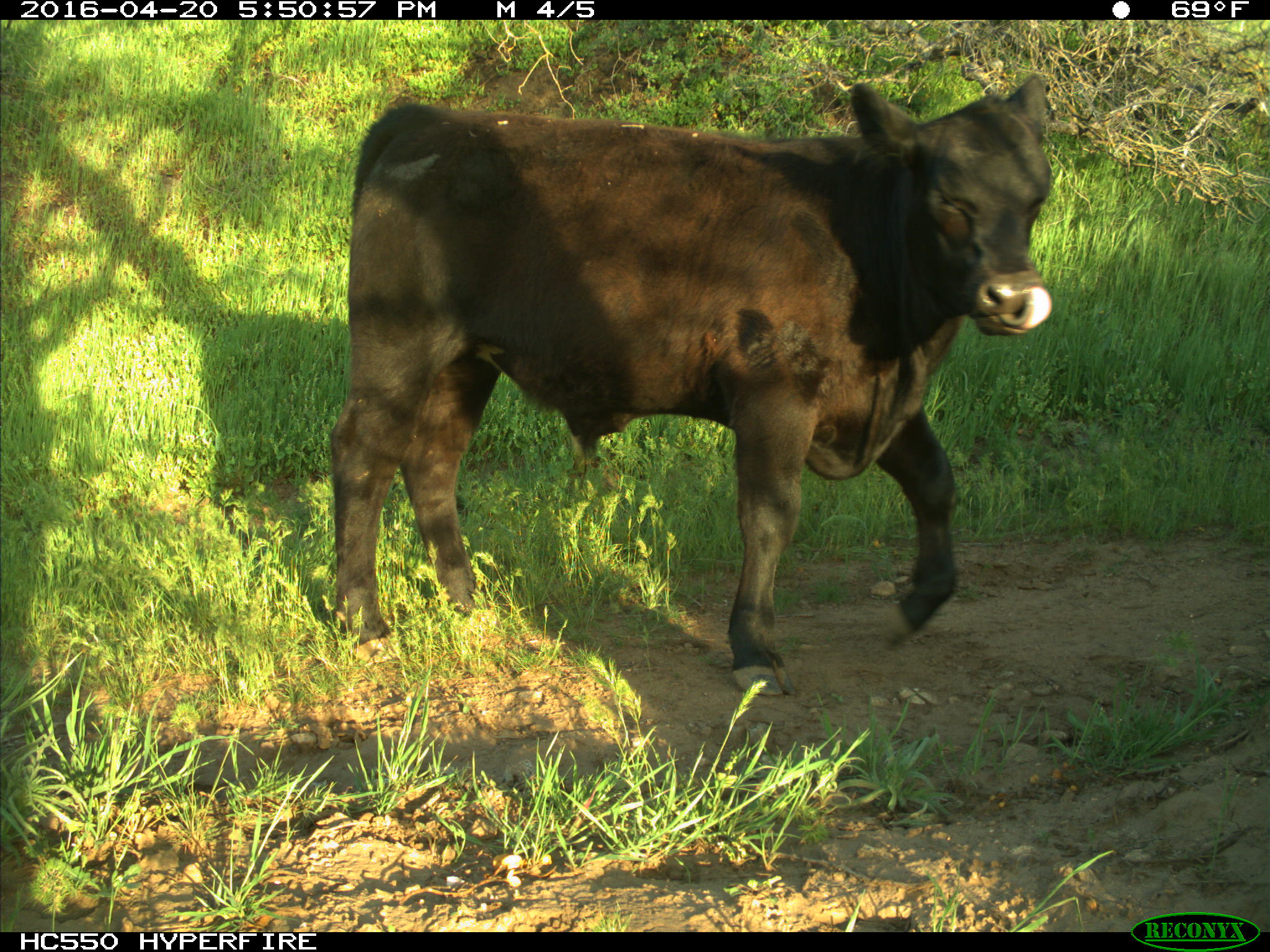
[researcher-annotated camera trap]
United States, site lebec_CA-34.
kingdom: Animalia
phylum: Chordata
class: Mammalia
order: Artiodactyla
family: Bovidae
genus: Bos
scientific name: Bos taurus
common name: domestic cow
Bos taurus (domestic cow).